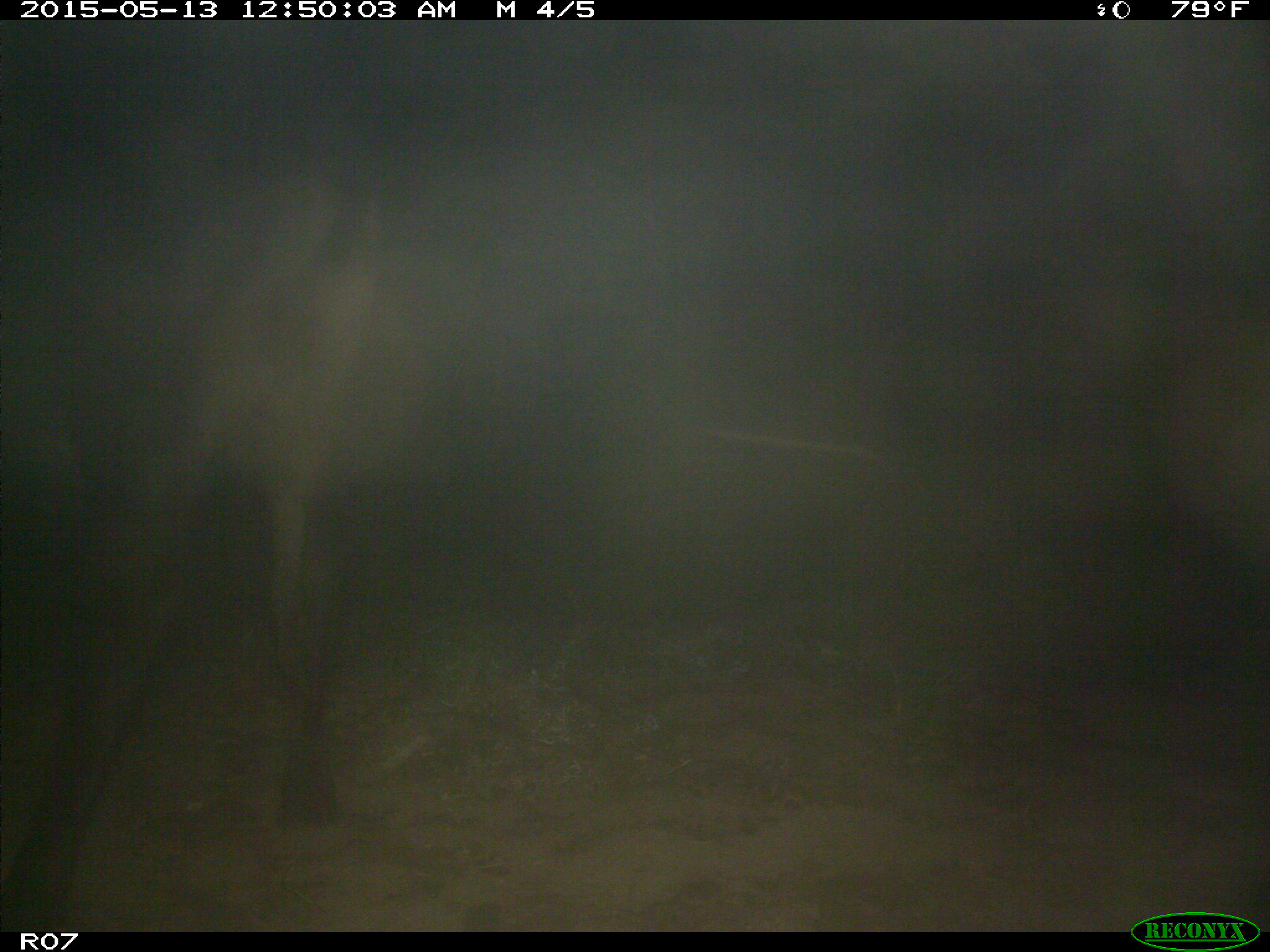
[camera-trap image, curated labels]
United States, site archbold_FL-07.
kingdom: Animalia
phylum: Chordata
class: Mammalia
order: Artiodactyla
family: Bovidae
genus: Bos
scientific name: Bos taurus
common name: domestic cow